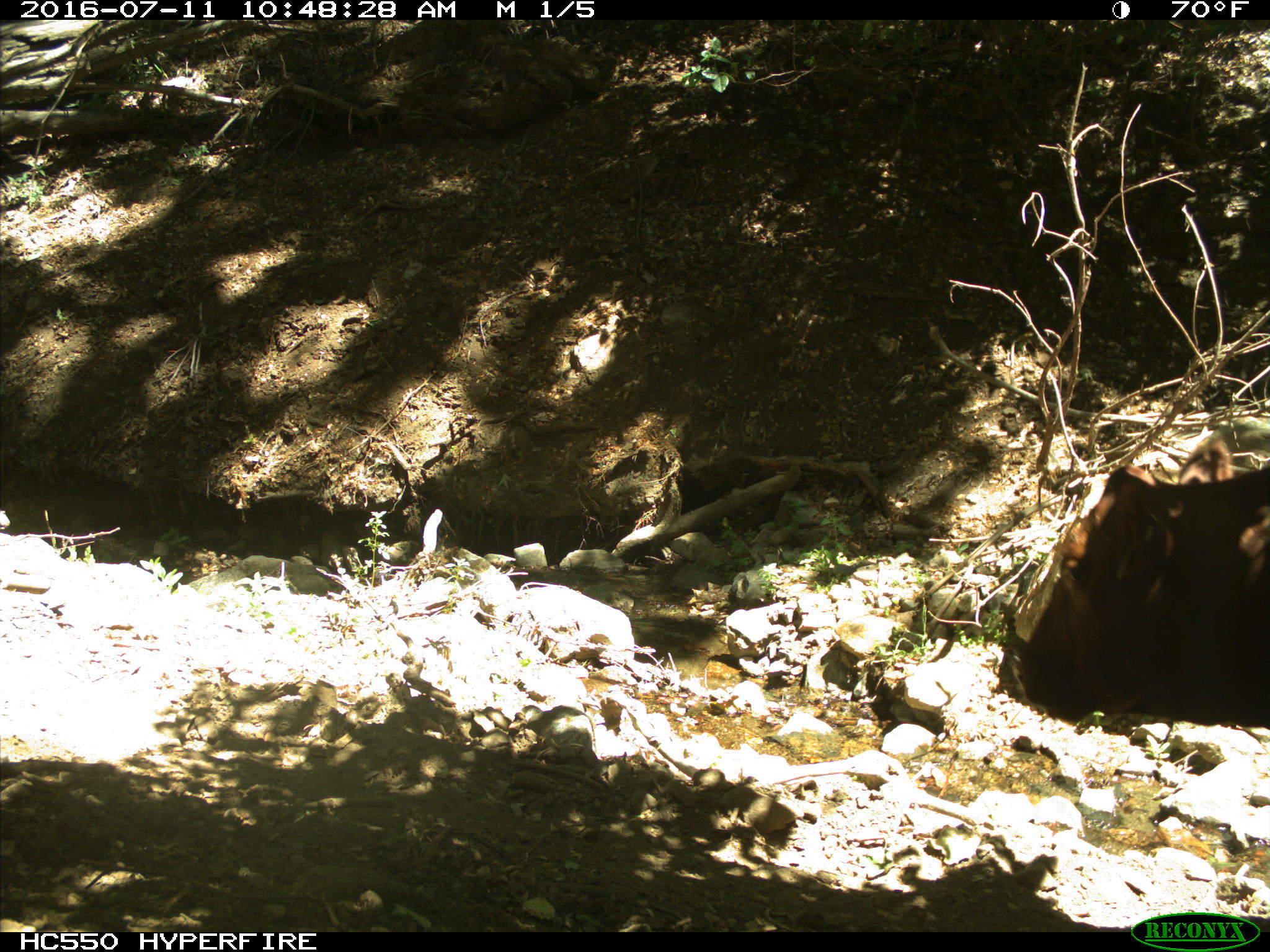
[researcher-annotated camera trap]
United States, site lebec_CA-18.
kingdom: Animalia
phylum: Chordata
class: Mammalia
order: Artiodactyla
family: Bovidae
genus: Bos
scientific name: Bos taurus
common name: domestic cow